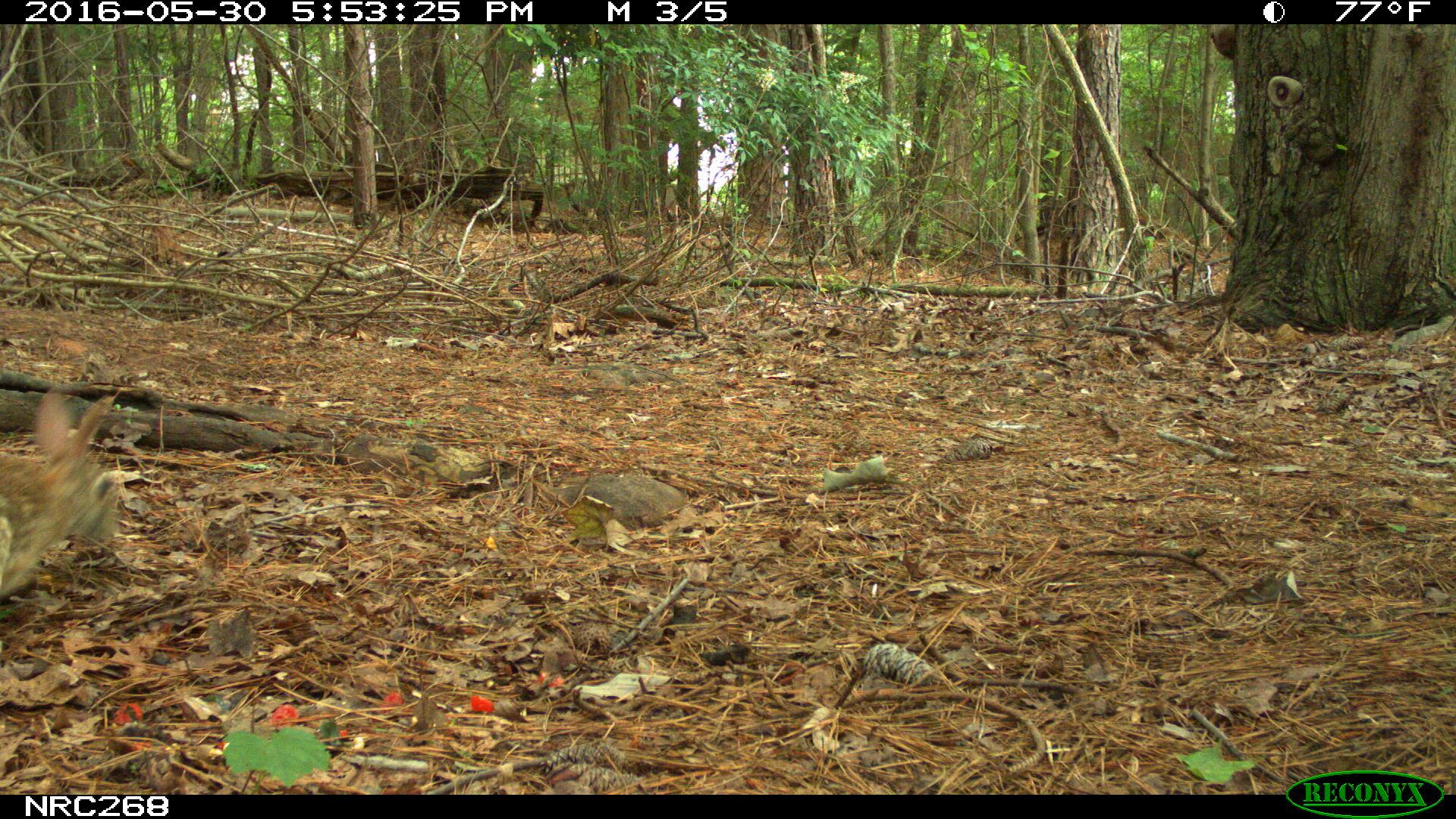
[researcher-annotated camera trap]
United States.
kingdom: Animalia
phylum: Chordata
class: Mammalia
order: Lagomorpha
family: Leporidae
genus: Sylvilagus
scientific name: Sylvilagus floridanus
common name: eastern cottontail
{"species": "Eastern Cottontail (Sylvilagus floridanus)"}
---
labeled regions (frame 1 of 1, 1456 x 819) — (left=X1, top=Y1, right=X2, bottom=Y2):
Eastern Cottontail: (left=0, top=368, right=118, bottom=665)